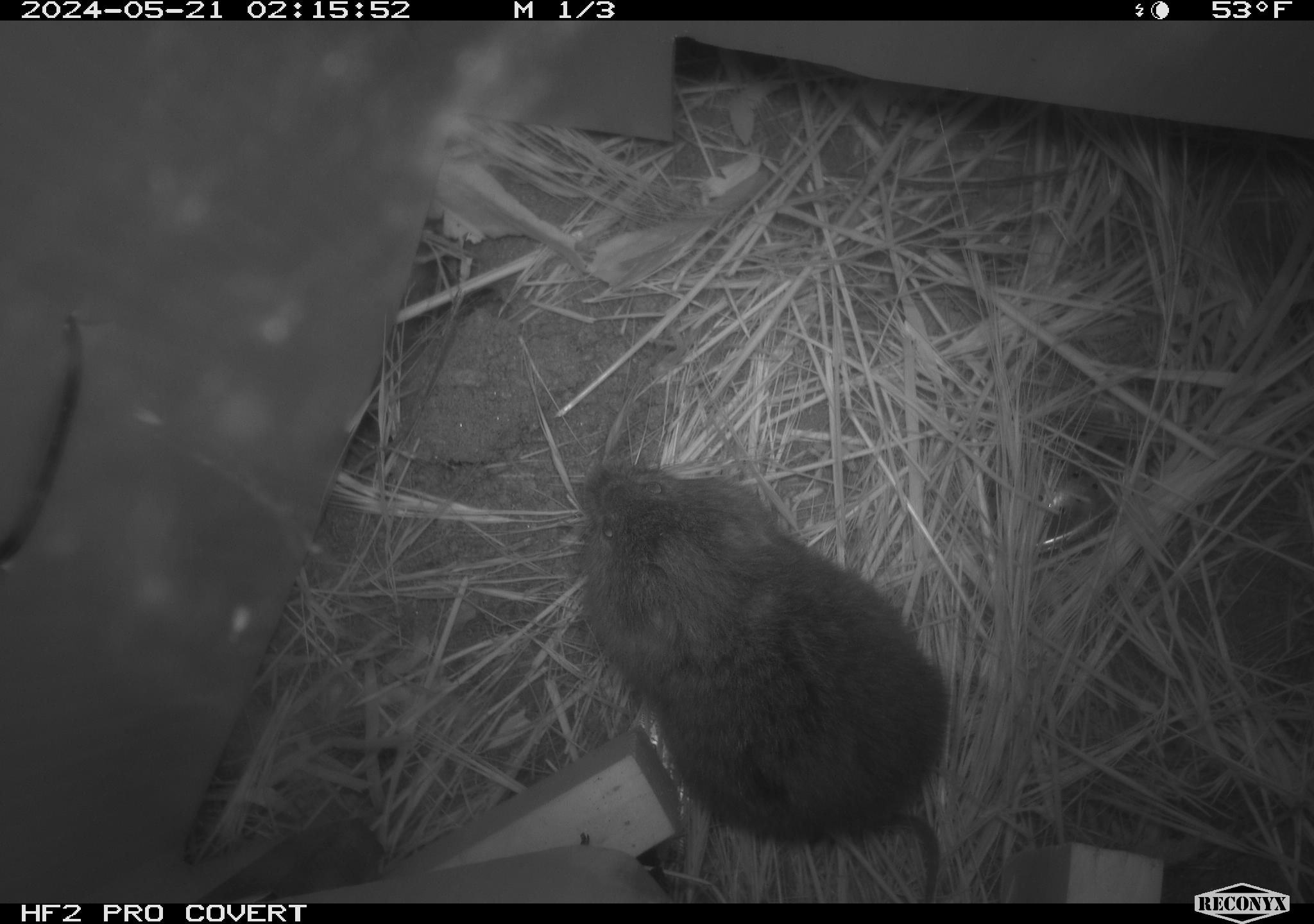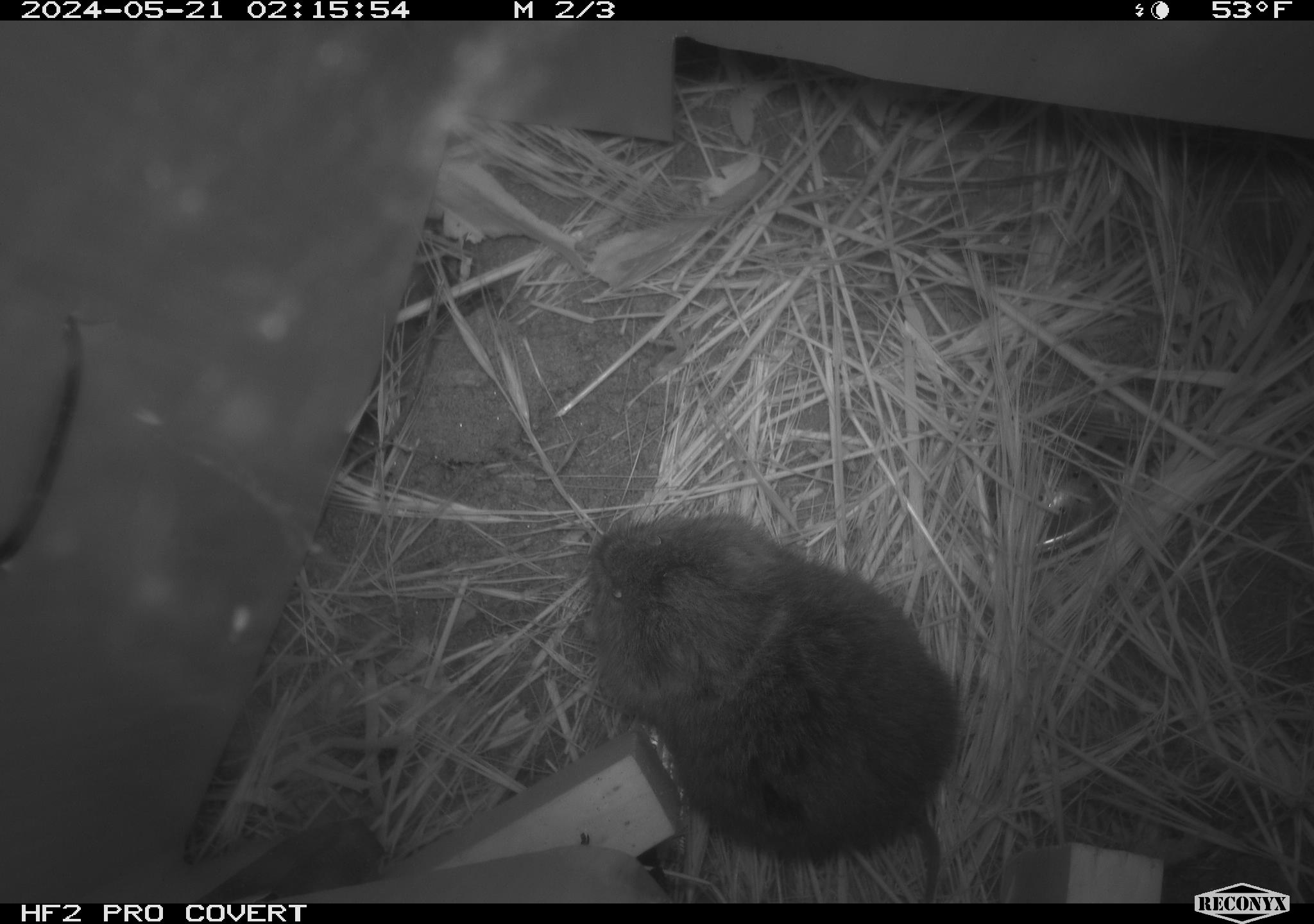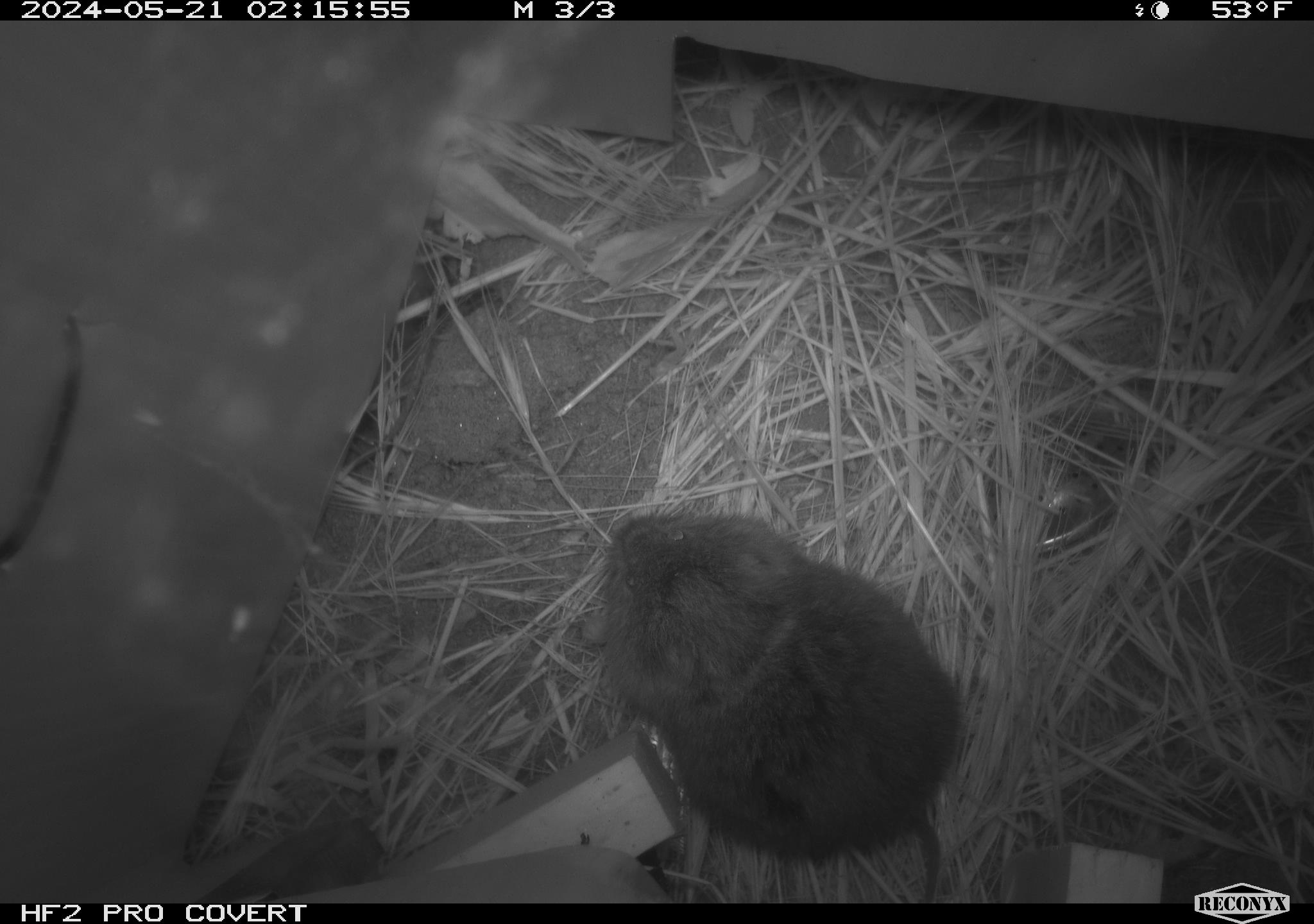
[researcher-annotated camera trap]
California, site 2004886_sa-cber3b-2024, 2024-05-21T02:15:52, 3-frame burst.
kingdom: Animalia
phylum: Chordata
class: Mammalia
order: Rodentia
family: Cricetidae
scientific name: Arvicolinae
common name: voles, lemmings, and muskrats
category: arvicolinae subfamily